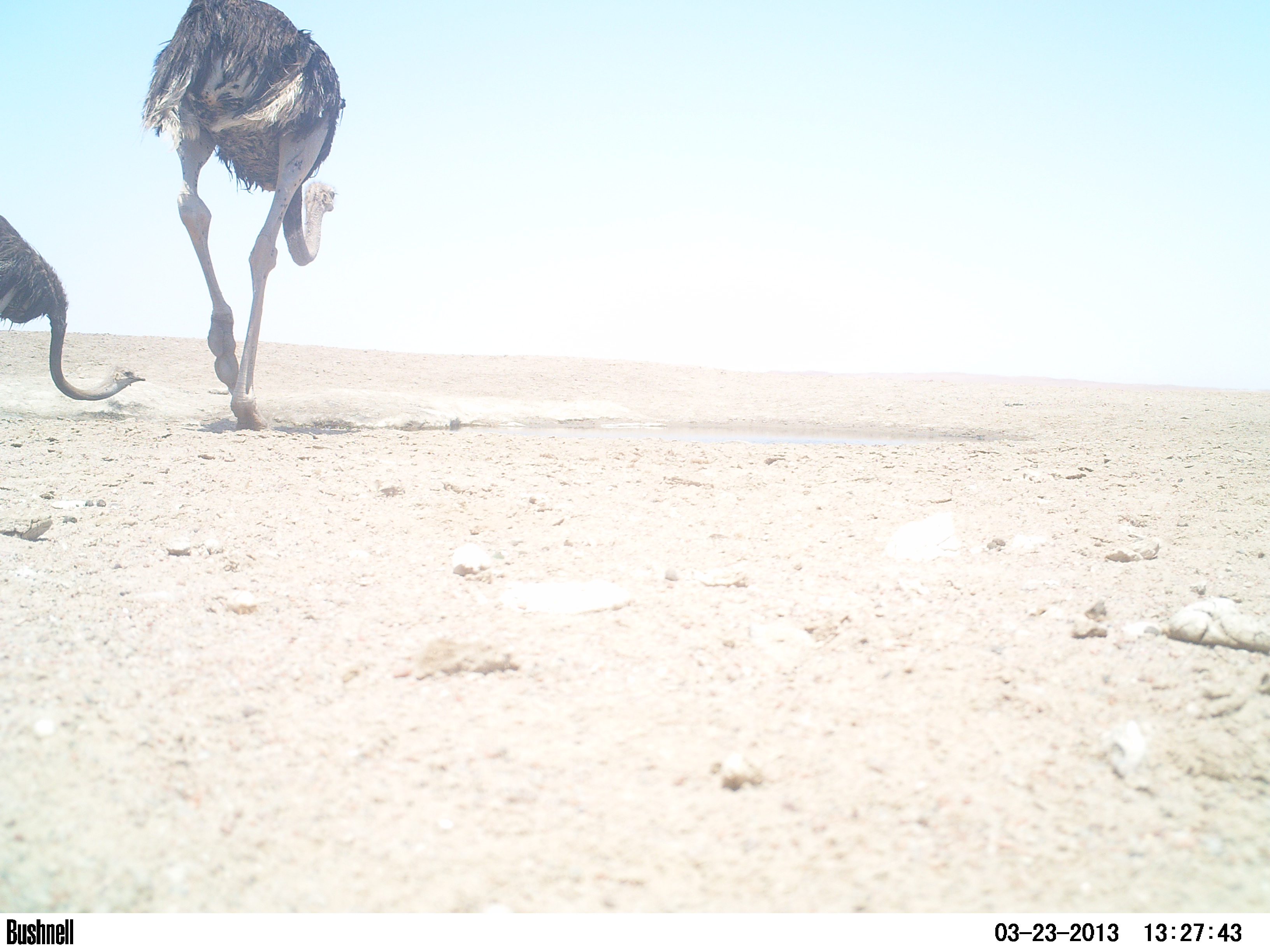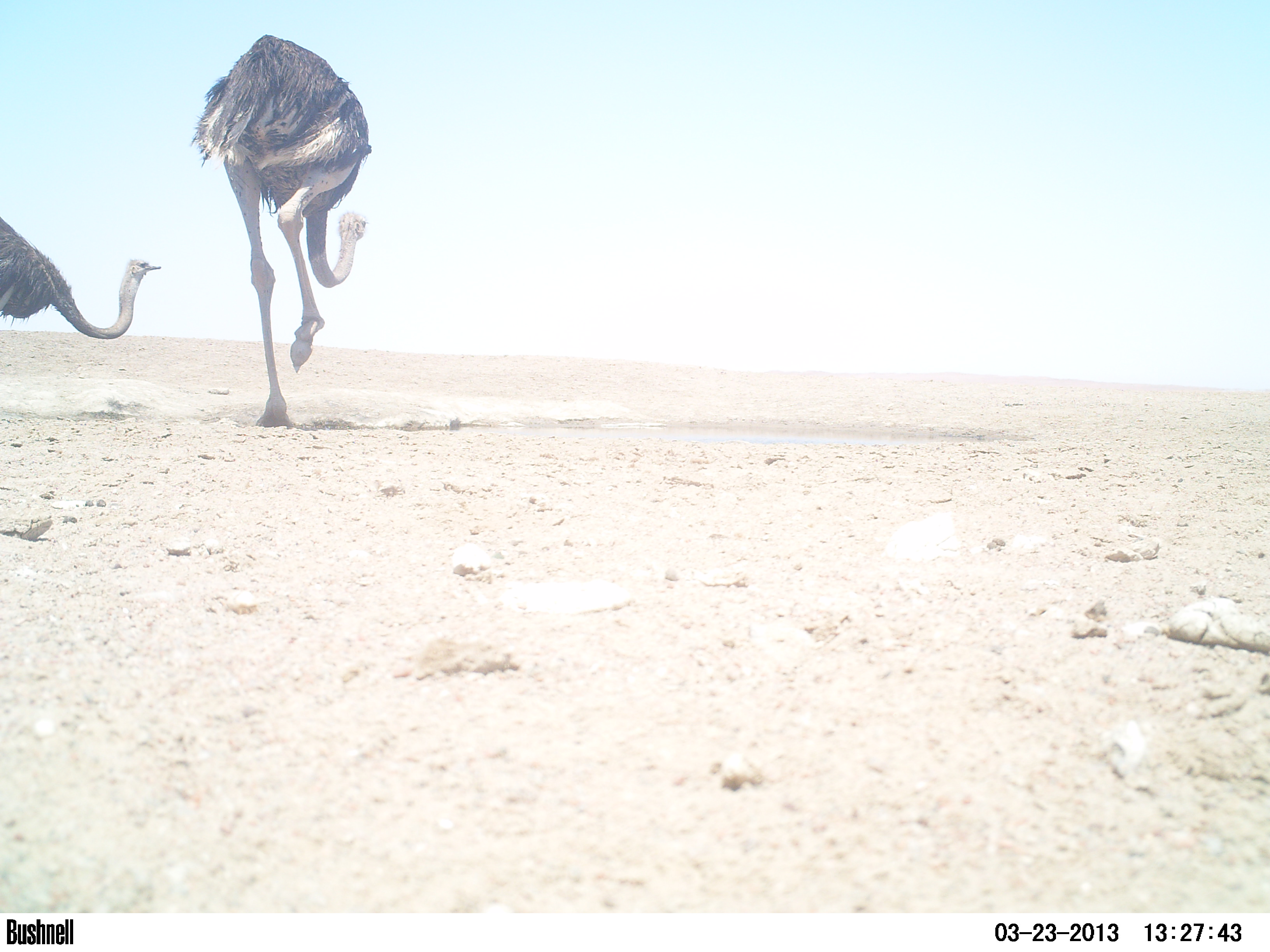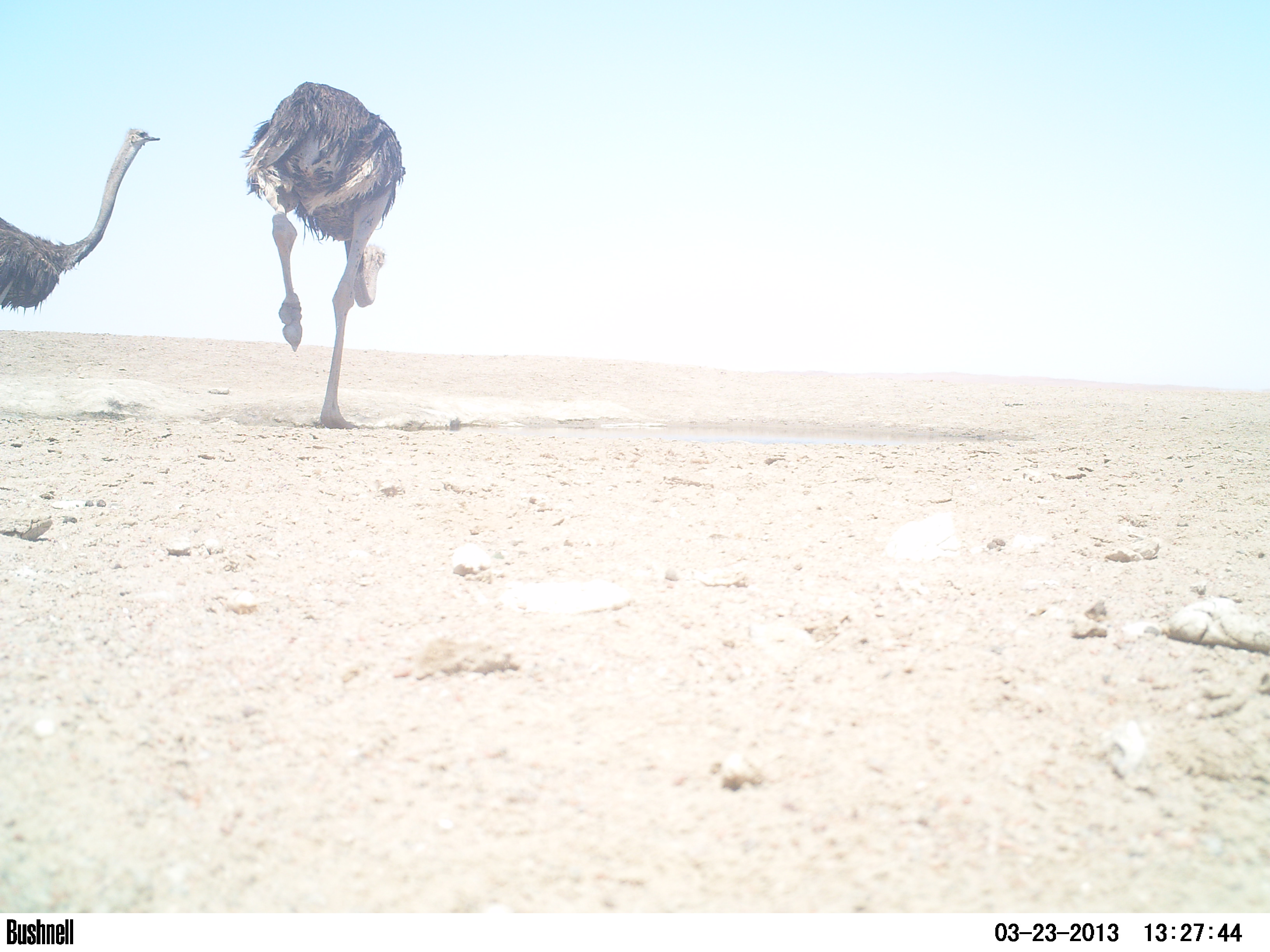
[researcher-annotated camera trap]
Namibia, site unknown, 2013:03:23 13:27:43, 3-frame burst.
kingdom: Animalia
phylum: Chordata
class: Aves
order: Struthioniformes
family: Struthionidae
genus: Struthio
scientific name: Struthio camelus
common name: common ostrich